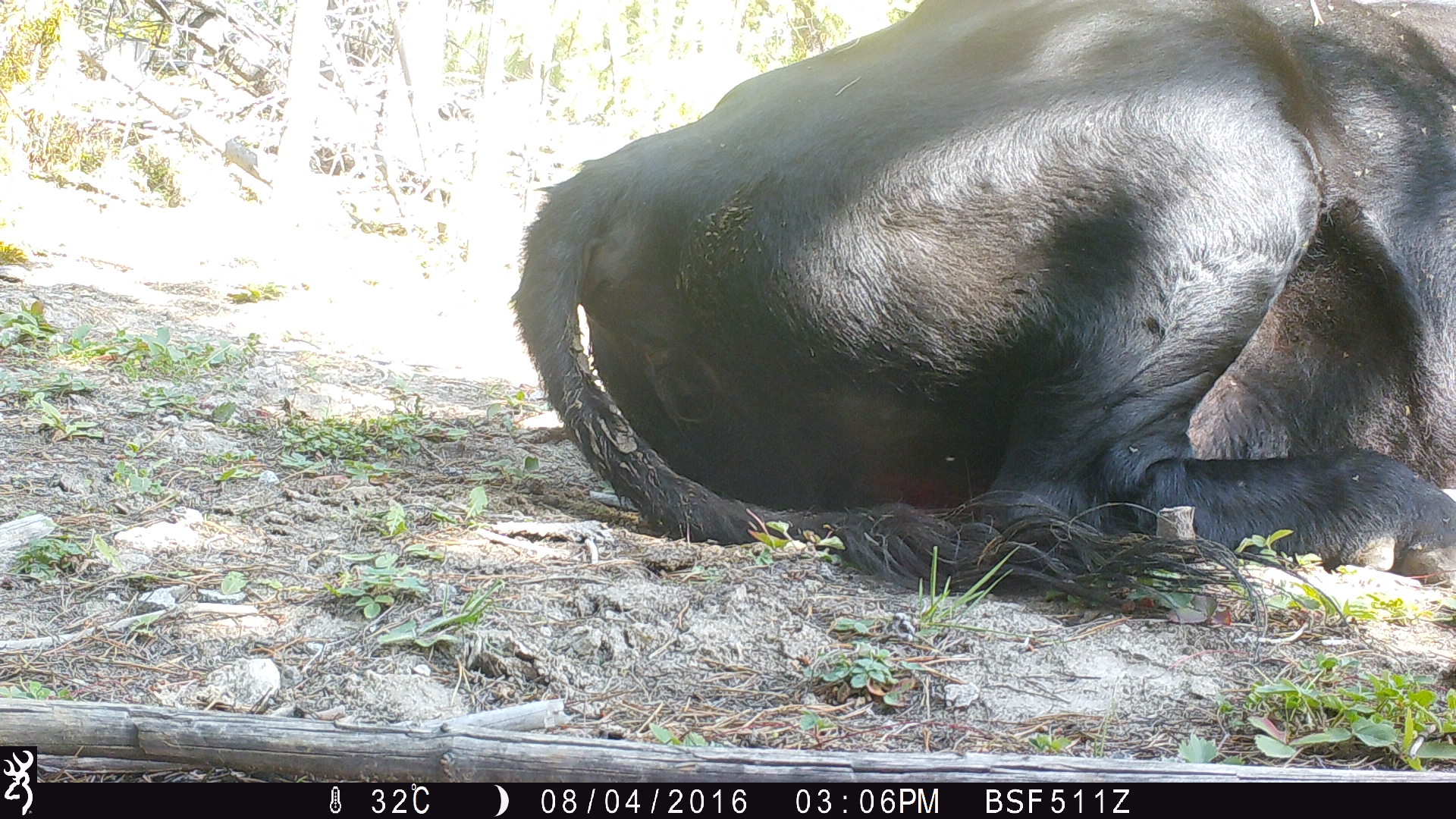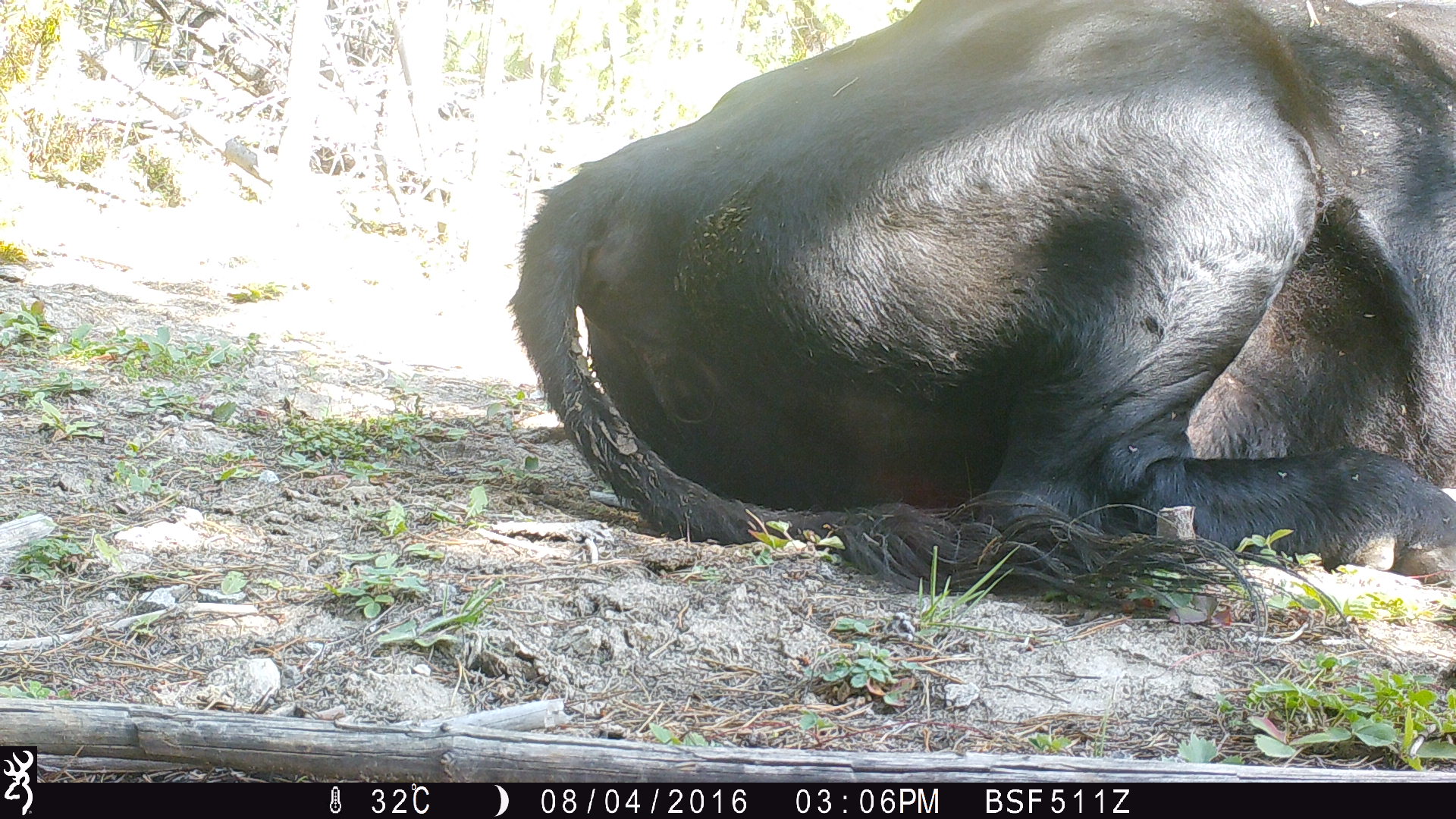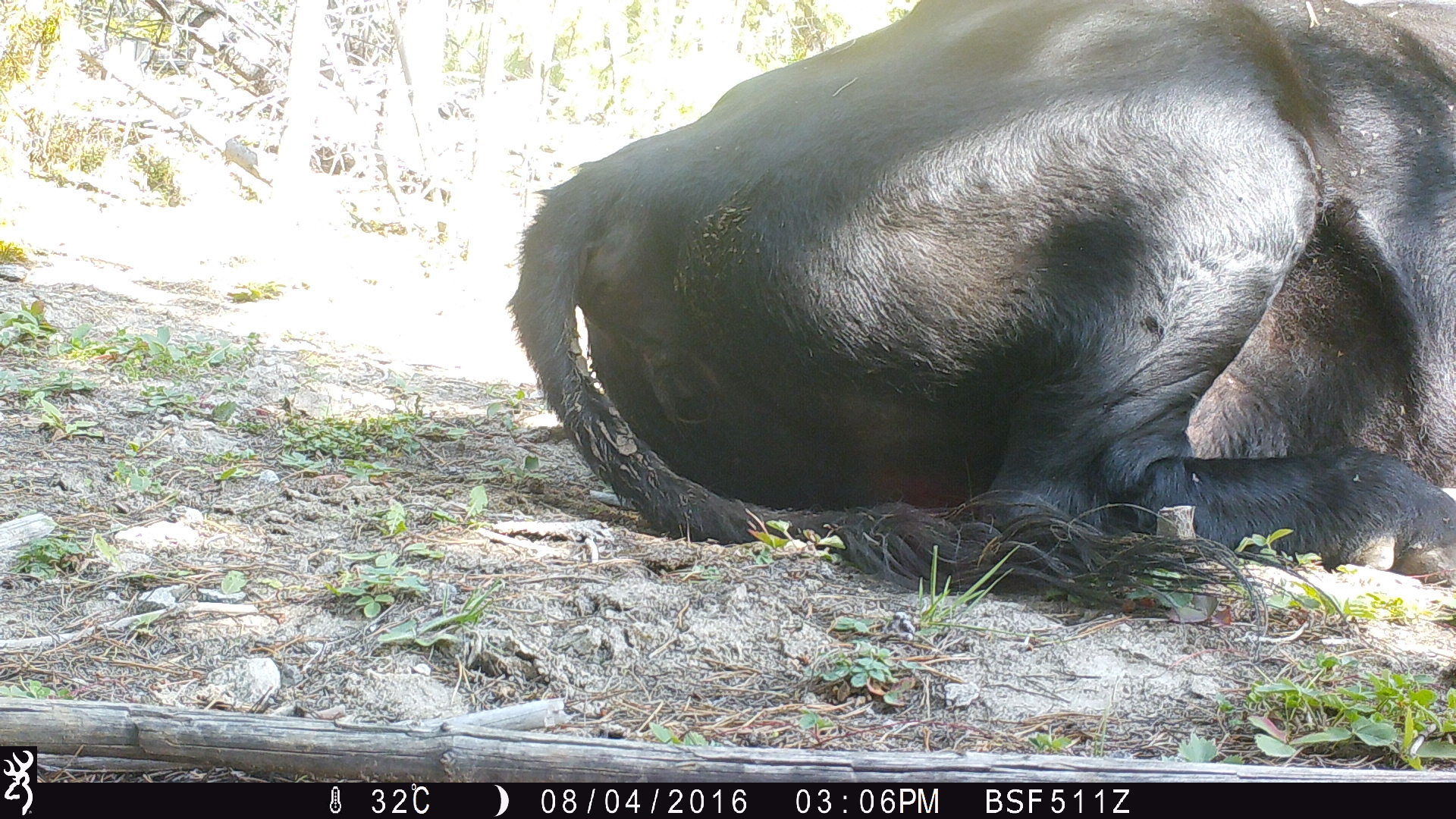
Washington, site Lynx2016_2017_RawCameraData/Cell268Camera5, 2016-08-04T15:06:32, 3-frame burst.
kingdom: Animalia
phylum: Chordata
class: Mammalia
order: Artiodactyla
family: Bovidae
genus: Bos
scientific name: Bos taurus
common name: domestic cattle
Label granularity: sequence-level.